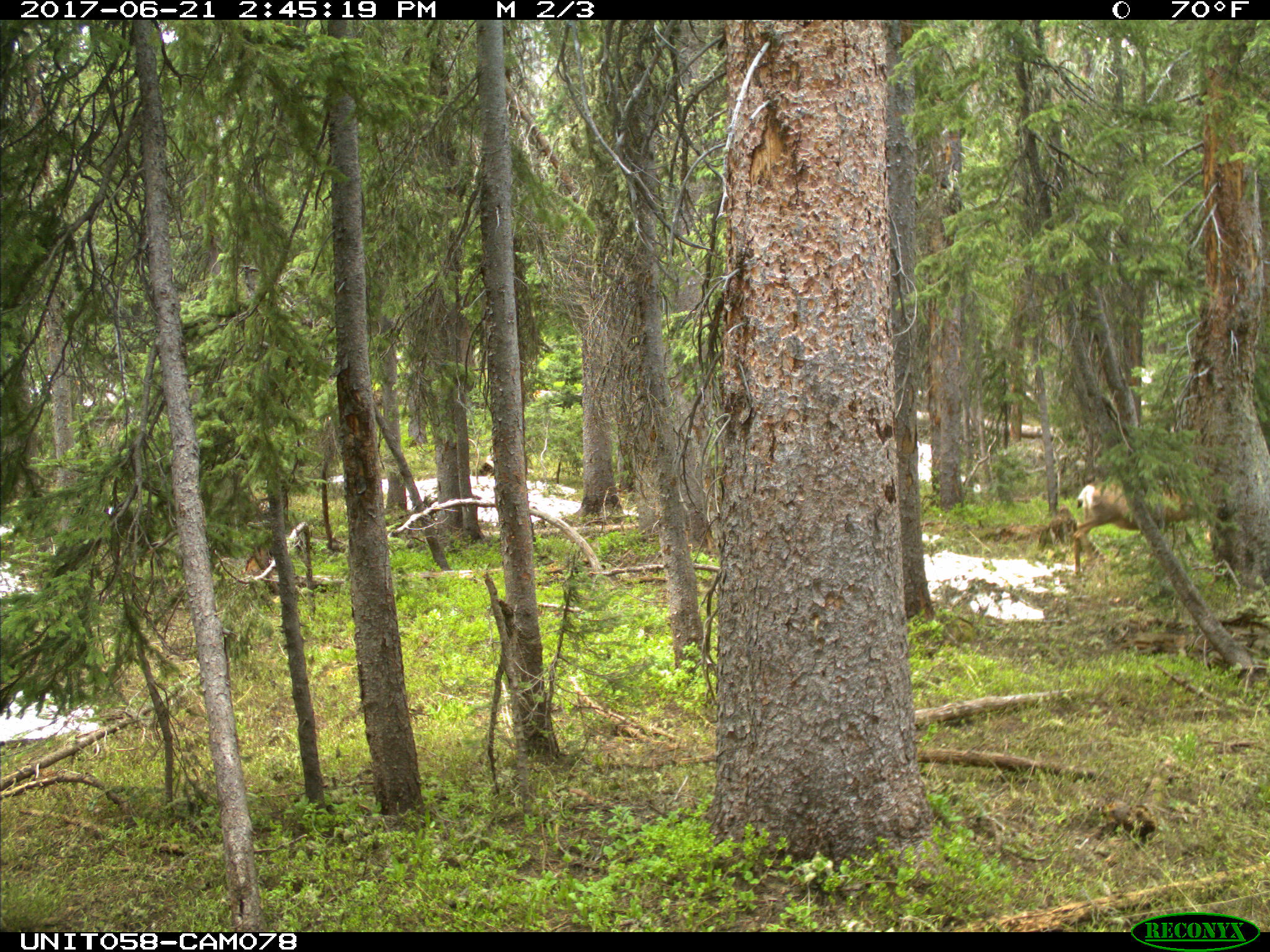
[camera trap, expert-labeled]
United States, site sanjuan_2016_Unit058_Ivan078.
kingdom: Animalia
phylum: Chordata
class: Mammalia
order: Artiodactyla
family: Cervidae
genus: Odocoileus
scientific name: Odocoileus hemionus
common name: mule deer